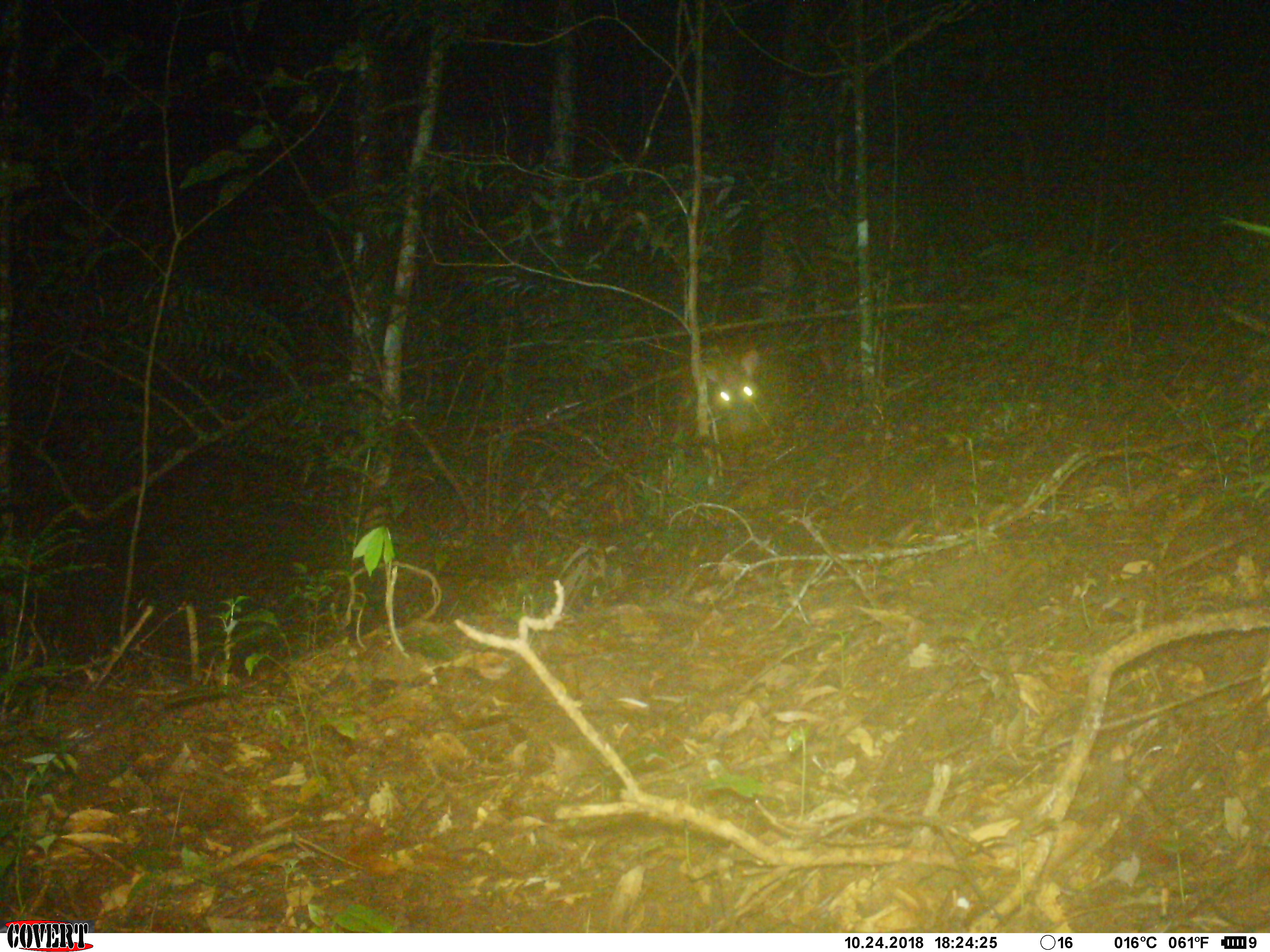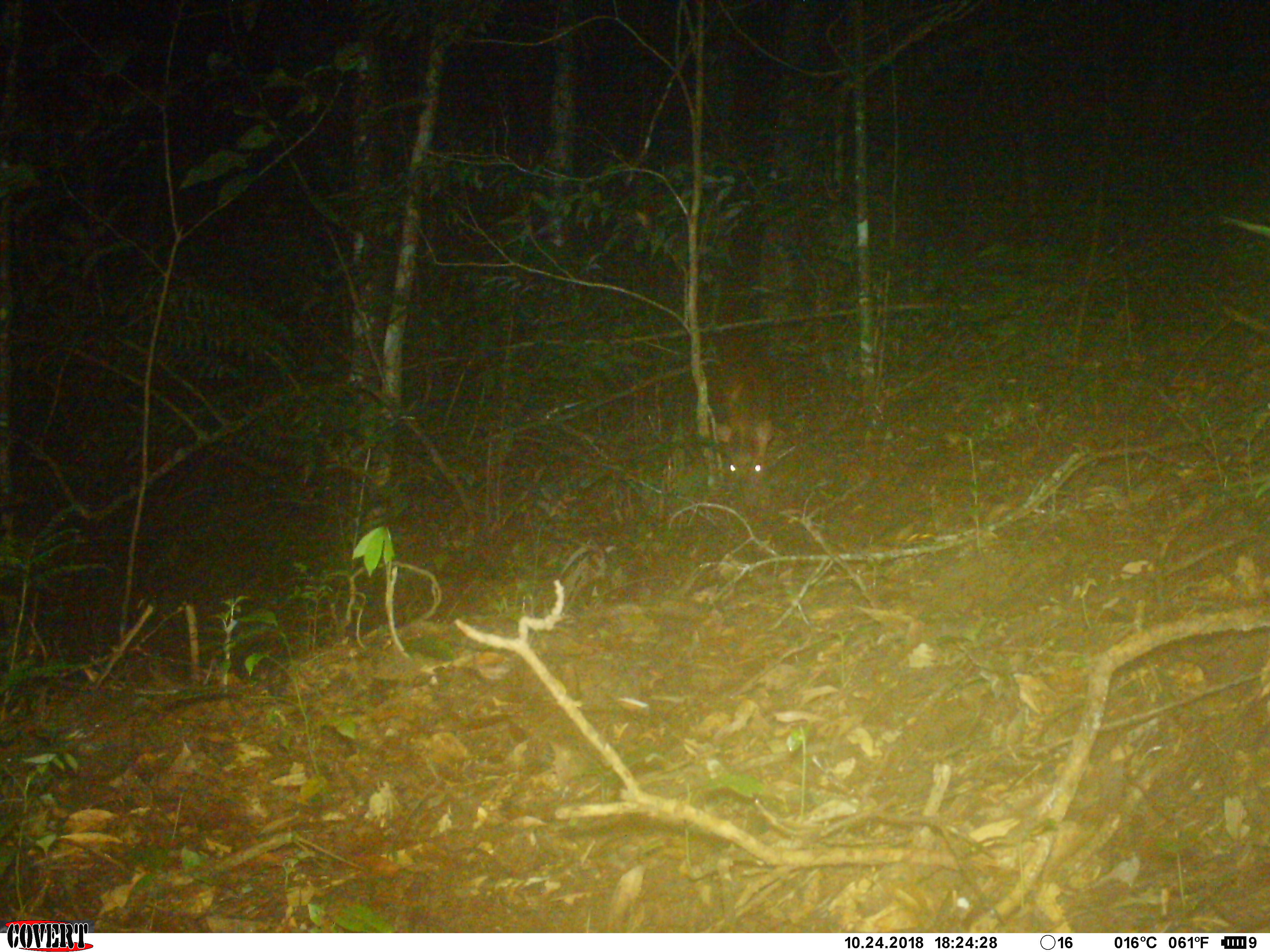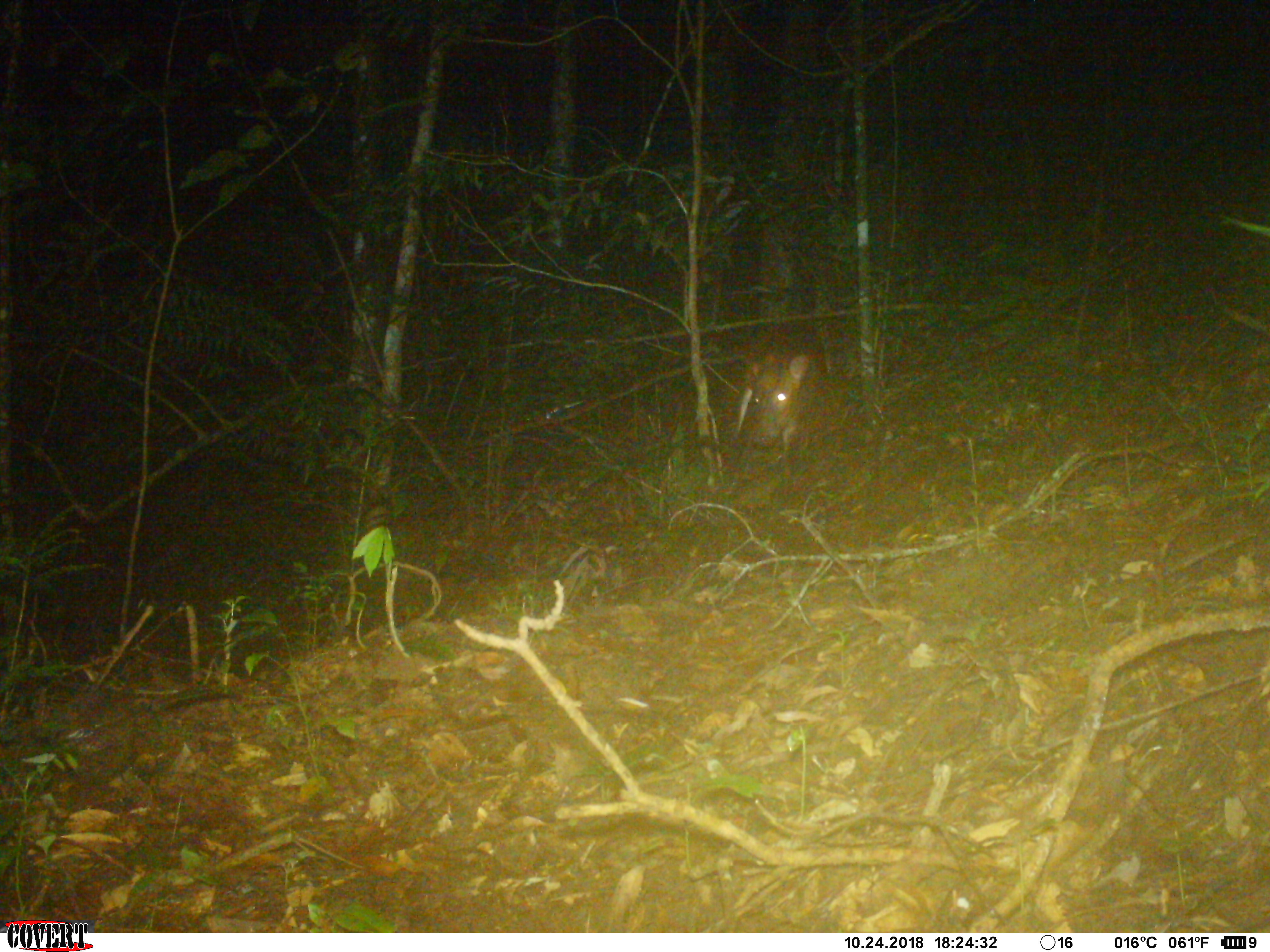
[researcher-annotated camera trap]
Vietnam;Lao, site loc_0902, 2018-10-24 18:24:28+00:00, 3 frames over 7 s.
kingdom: Animalia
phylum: Chordata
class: Mammalia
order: Artiodactyla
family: Cervidae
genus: Muntiacus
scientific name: Muntiacus rooseveltorum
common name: roosevelt's muntjac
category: roosevelts muntjac group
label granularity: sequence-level